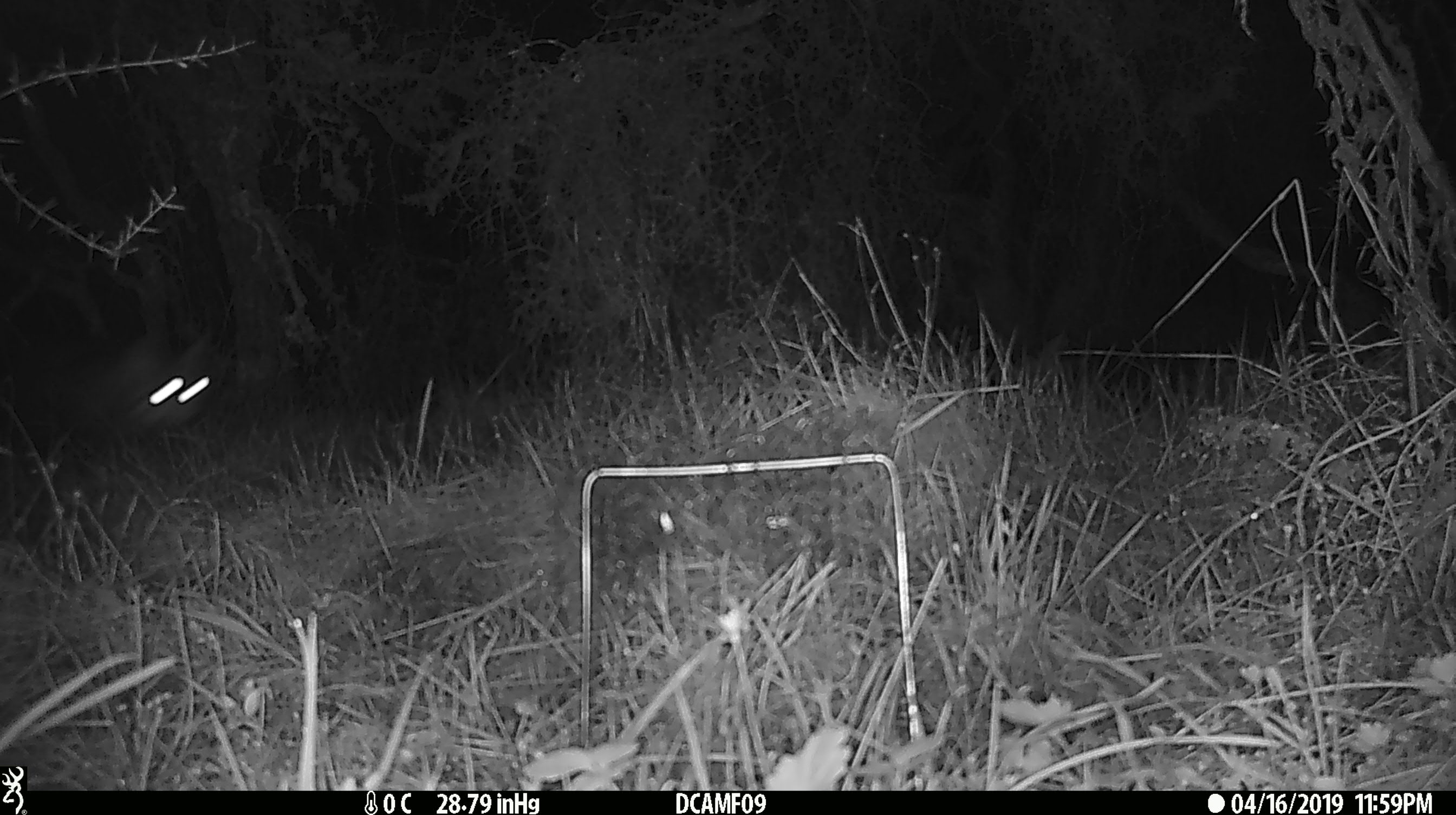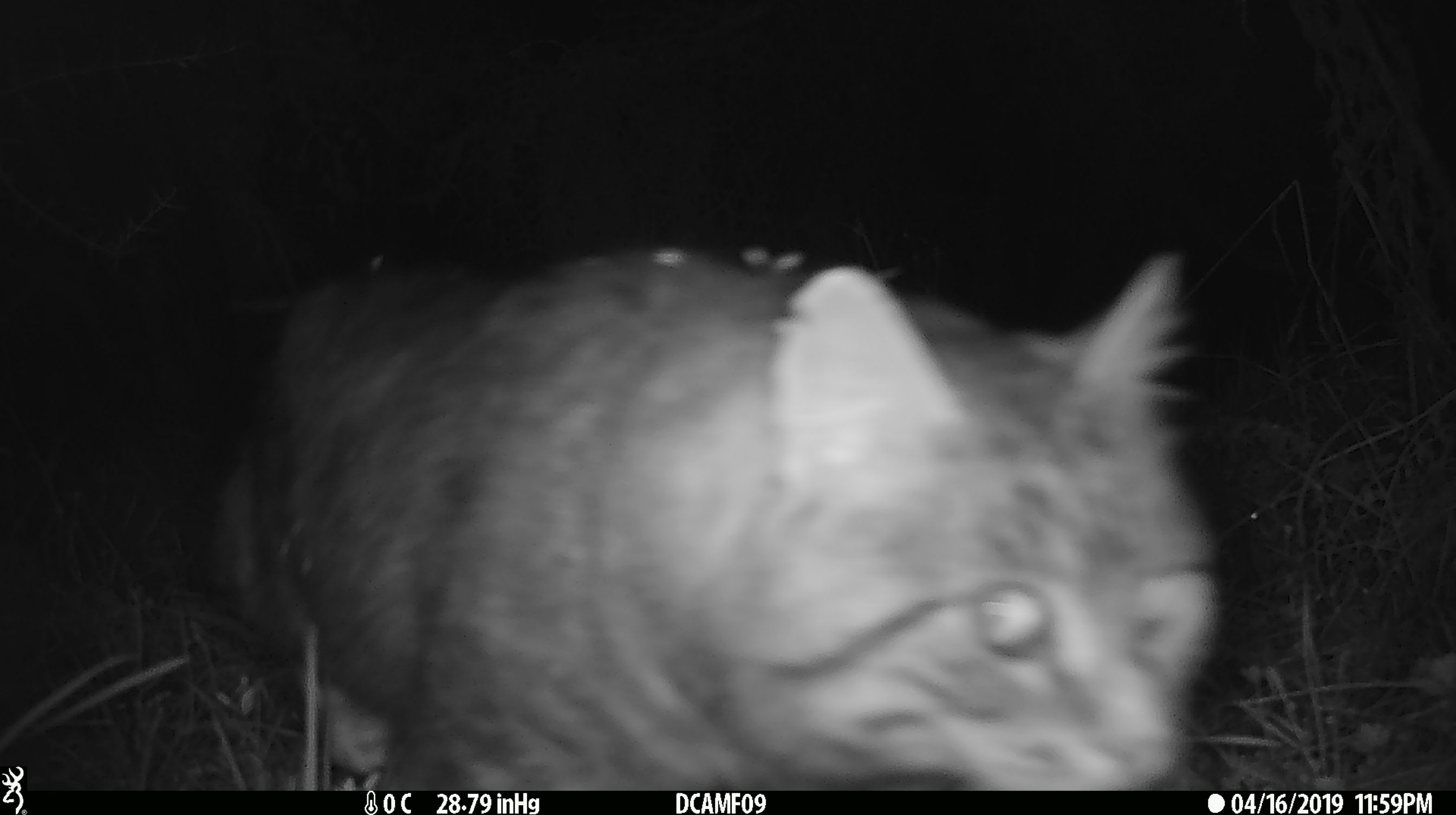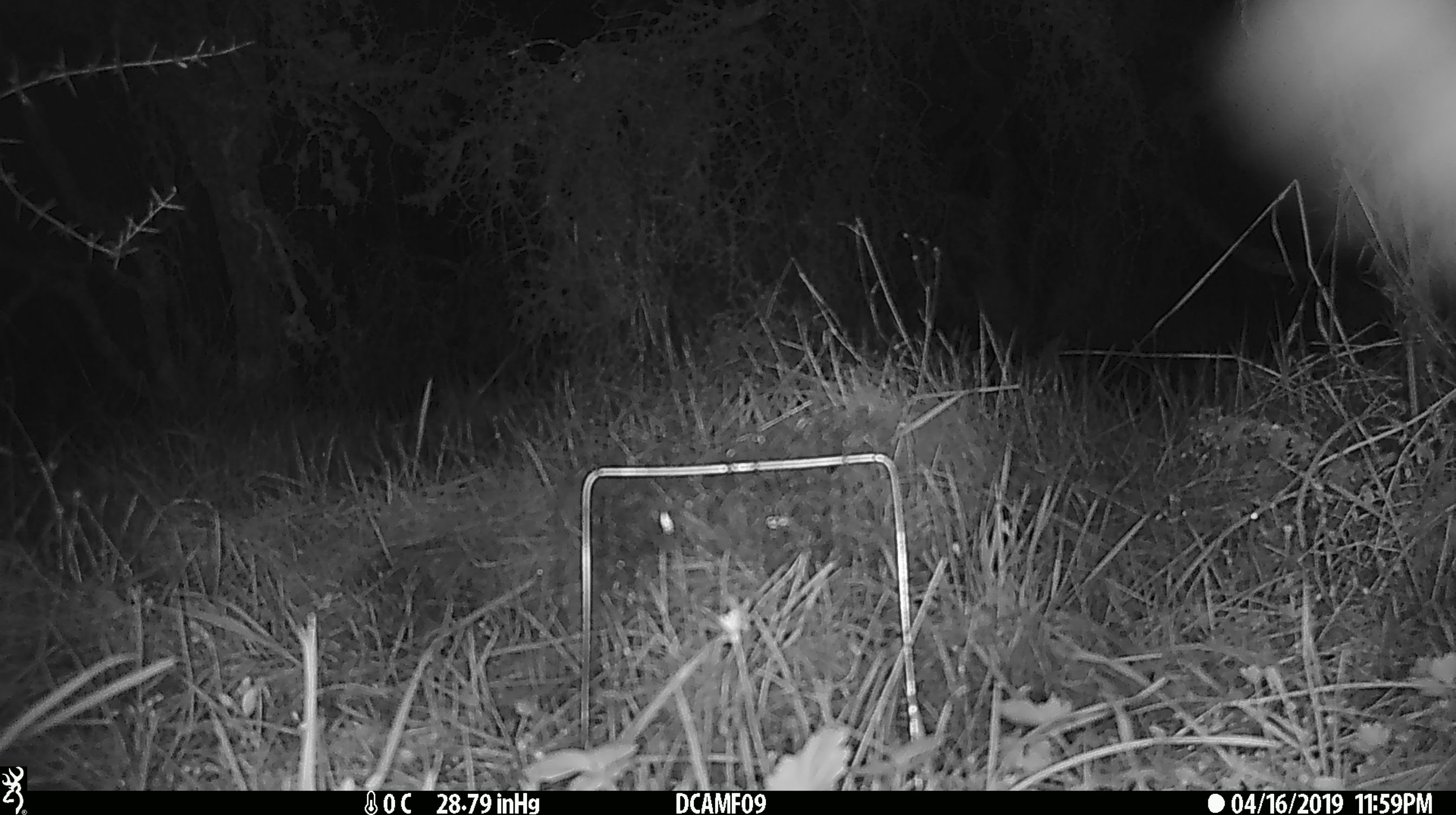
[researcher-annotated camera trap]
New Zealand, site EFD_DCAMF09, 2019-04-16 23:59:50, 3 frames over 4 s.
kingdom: Animalia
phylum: Chordata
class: Mammalia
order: Carnivora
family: Felidae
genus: Felis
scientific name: Felis catus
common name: domestic cat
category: cat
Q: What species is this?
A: Cat (domestic cat) (Felis catus).